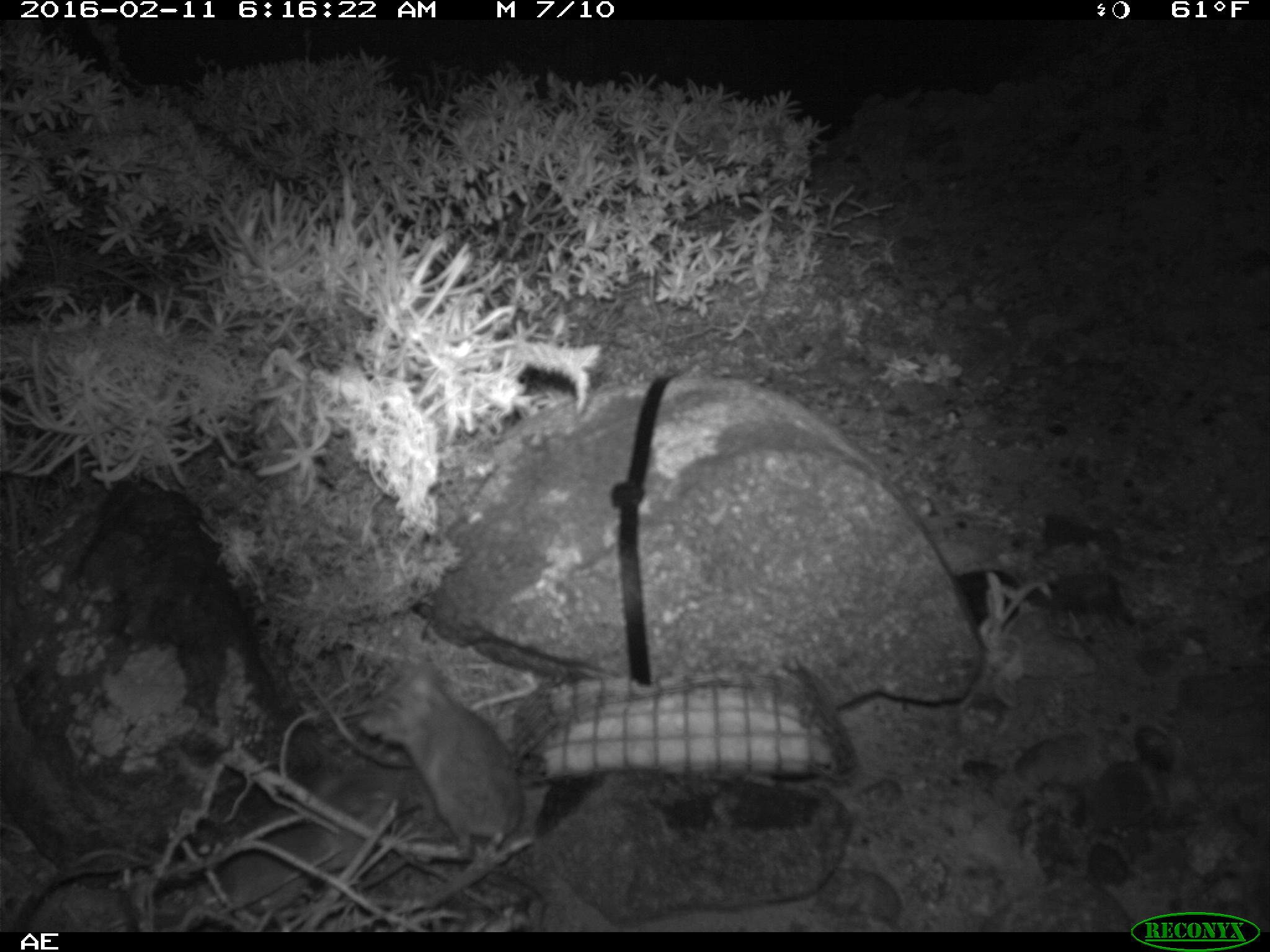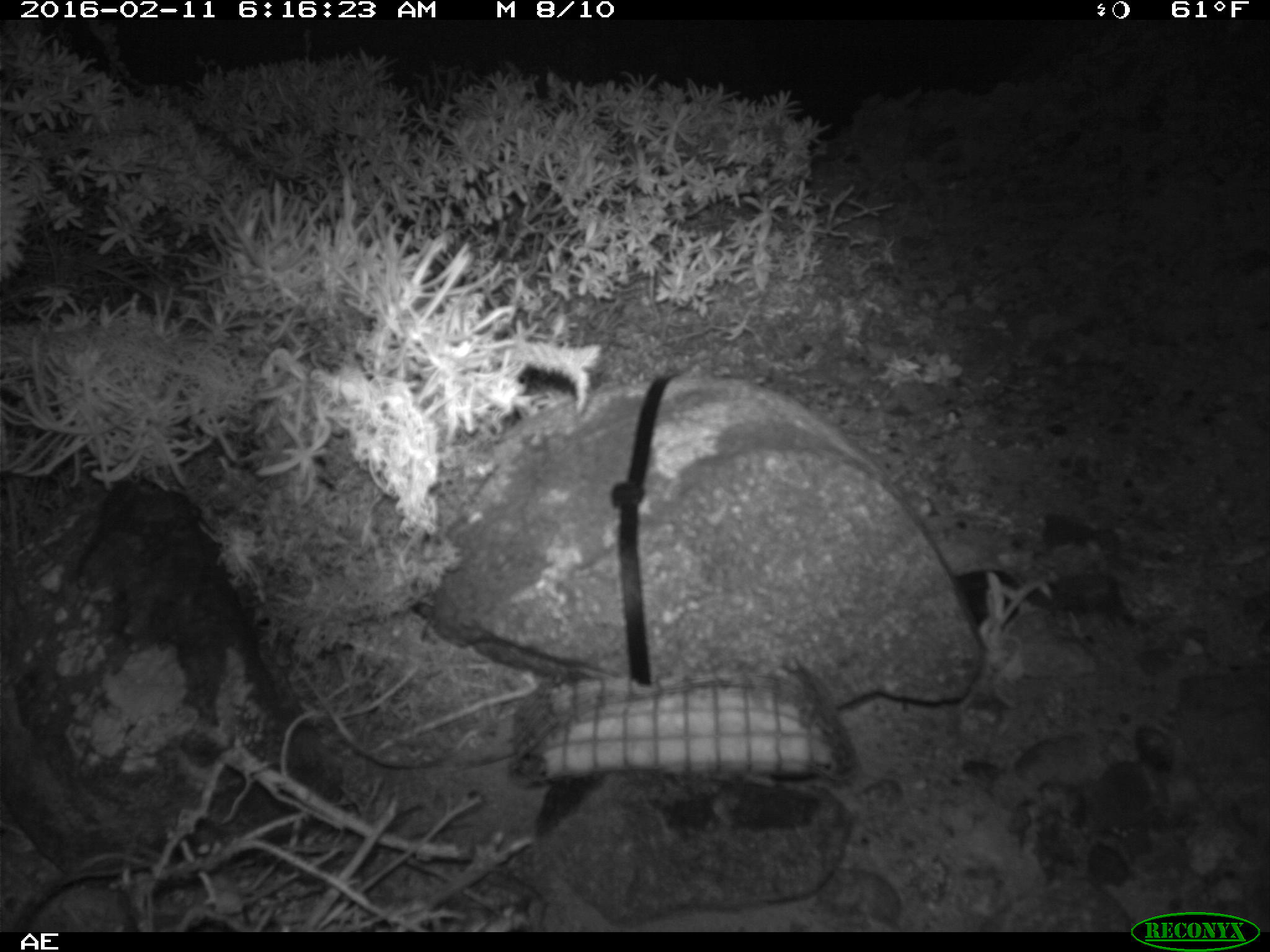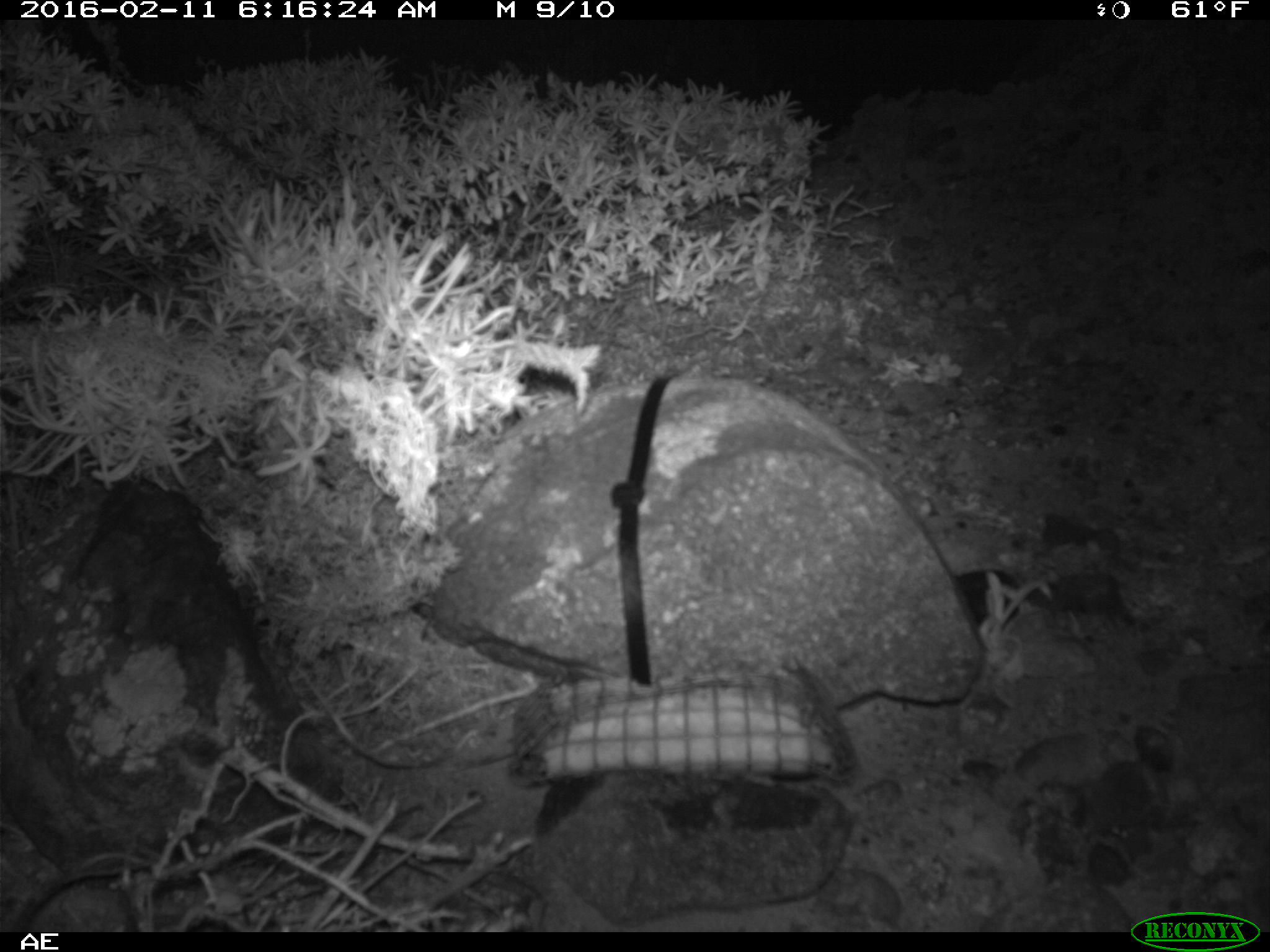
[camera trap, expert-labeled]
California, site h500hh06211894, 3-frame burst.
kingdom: Animalia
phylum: Chordata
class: Mammalia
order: Rodentia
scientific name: Rodentia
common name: rodent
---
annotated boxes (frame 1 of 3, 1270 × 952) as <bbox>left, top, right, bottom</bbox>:
rodent: <bbox>179, 761, 401, 930</bbox>; <bbox>363, 657, 533, 862</bbox>